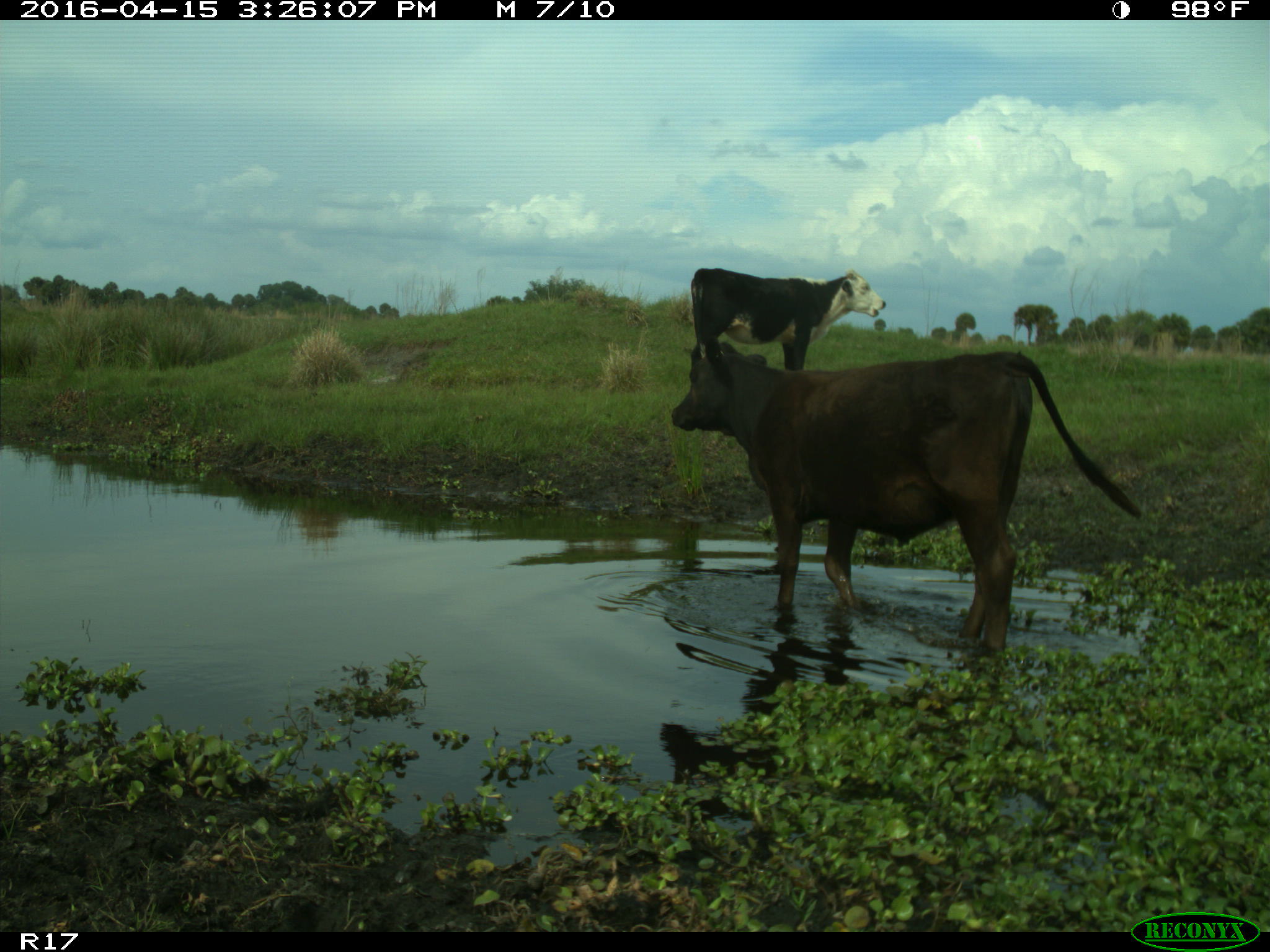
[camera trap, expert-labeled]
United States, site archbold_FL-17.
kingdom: Animalia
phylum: Chordata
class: Mammalia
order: Artiodactyla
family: Bovidae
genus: Bos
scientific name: Bos taurus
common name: domestic cow